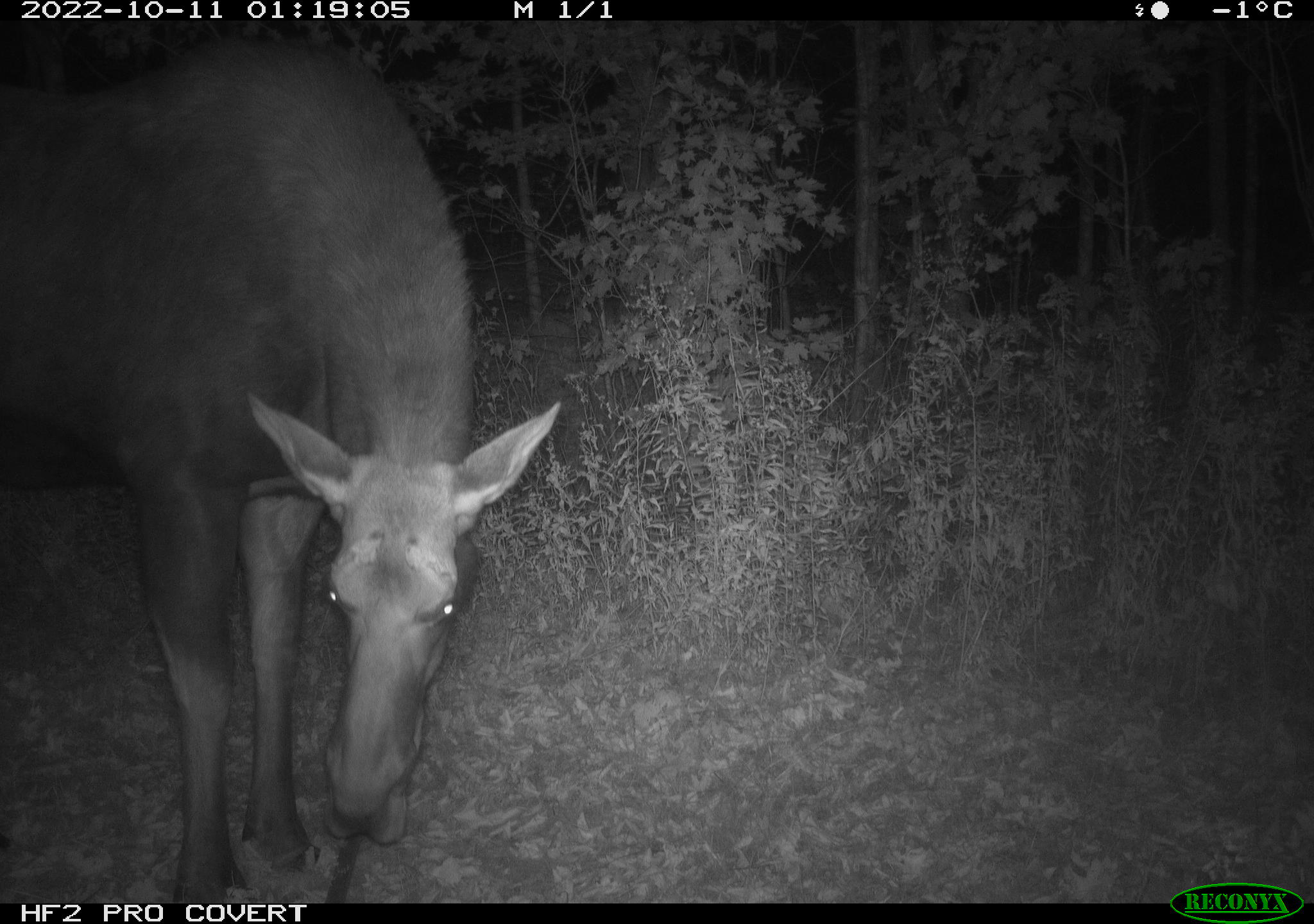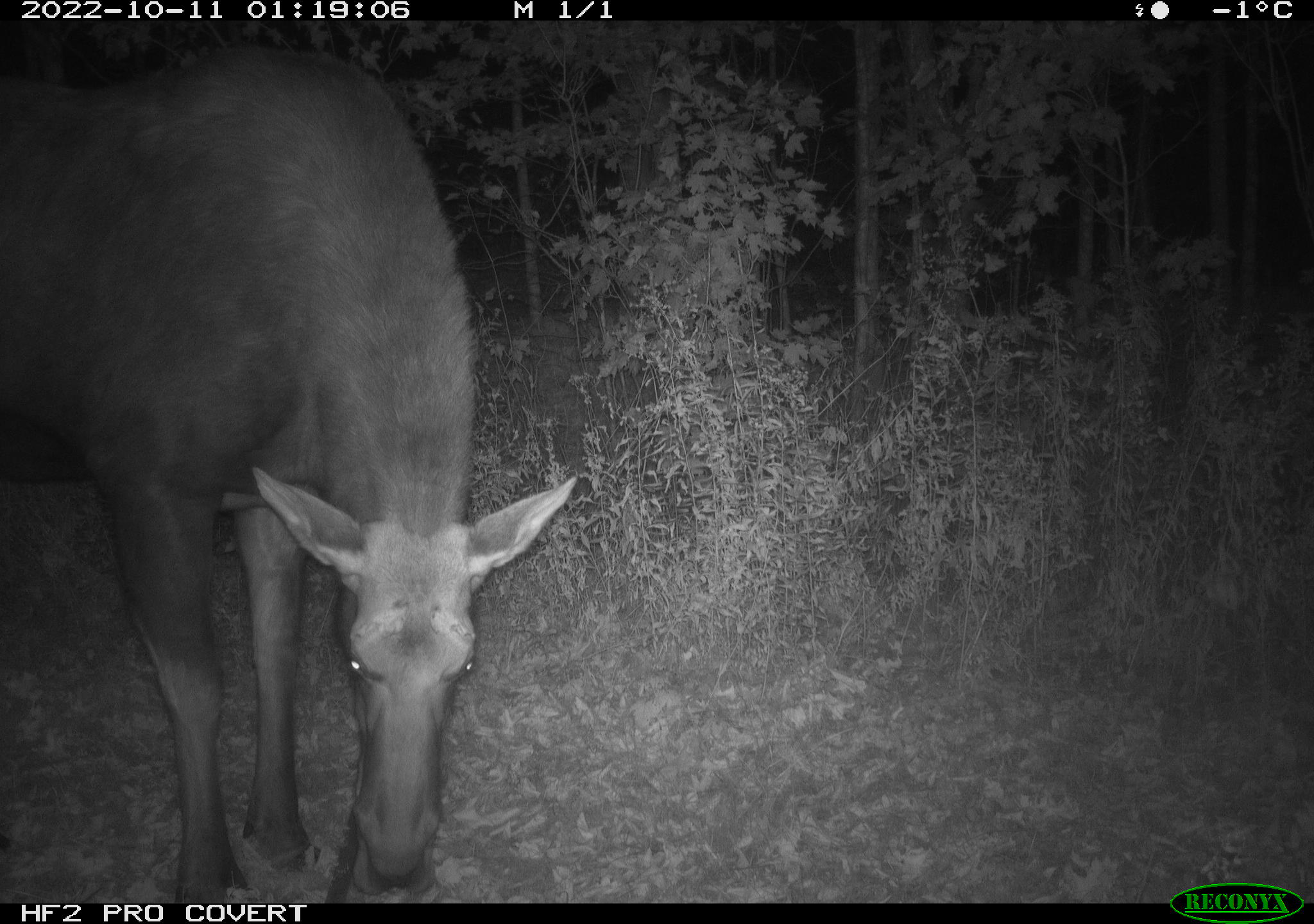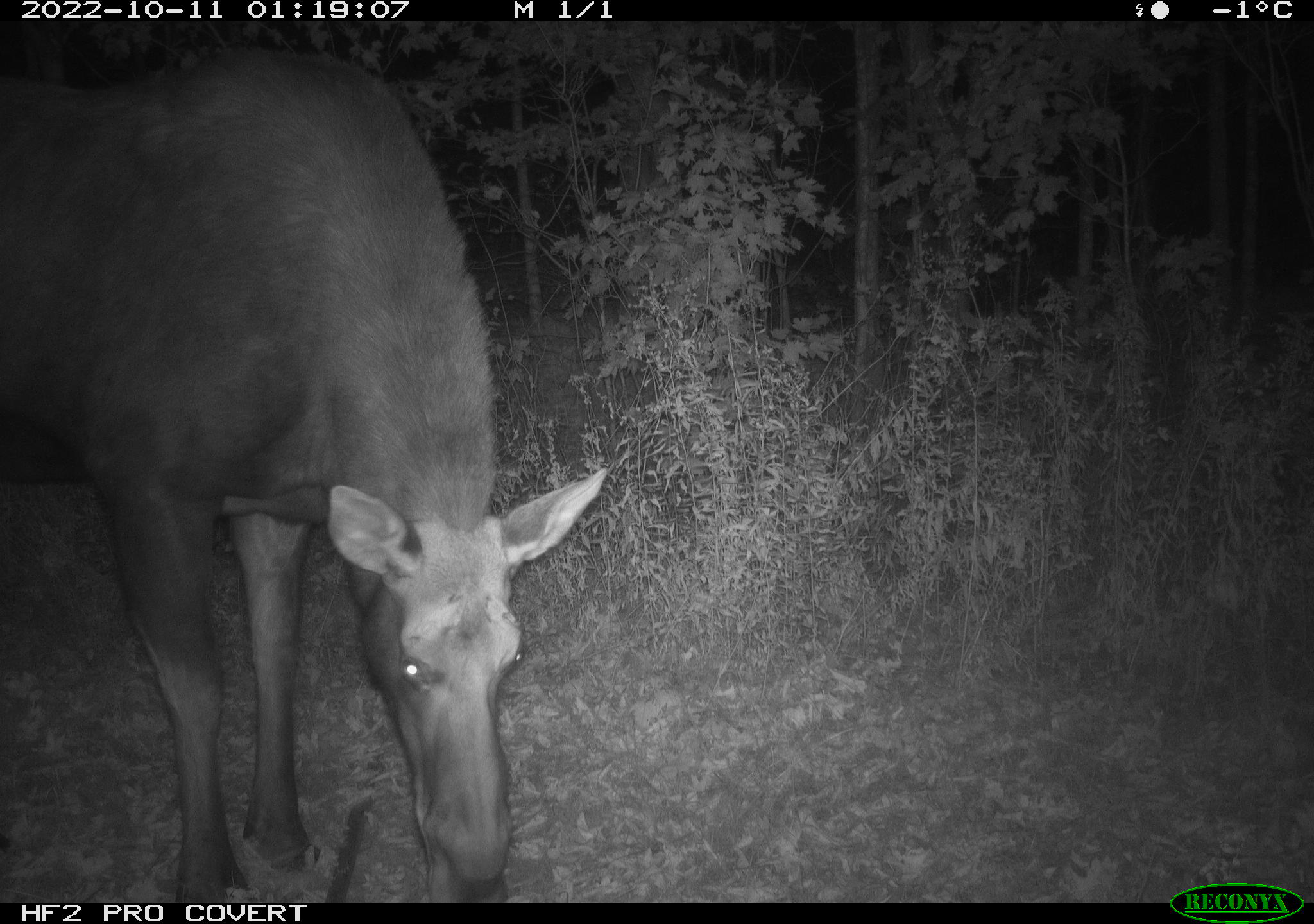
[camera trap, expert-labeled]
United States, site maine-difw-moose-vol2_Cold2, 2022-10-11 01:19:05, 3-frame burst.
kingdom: Animalia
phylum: Chordata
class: Mammalia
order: Artiodactyla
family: Cervidae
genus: Alces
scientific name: Alces alces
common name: moose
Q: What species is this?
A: Moose (Alces alces).